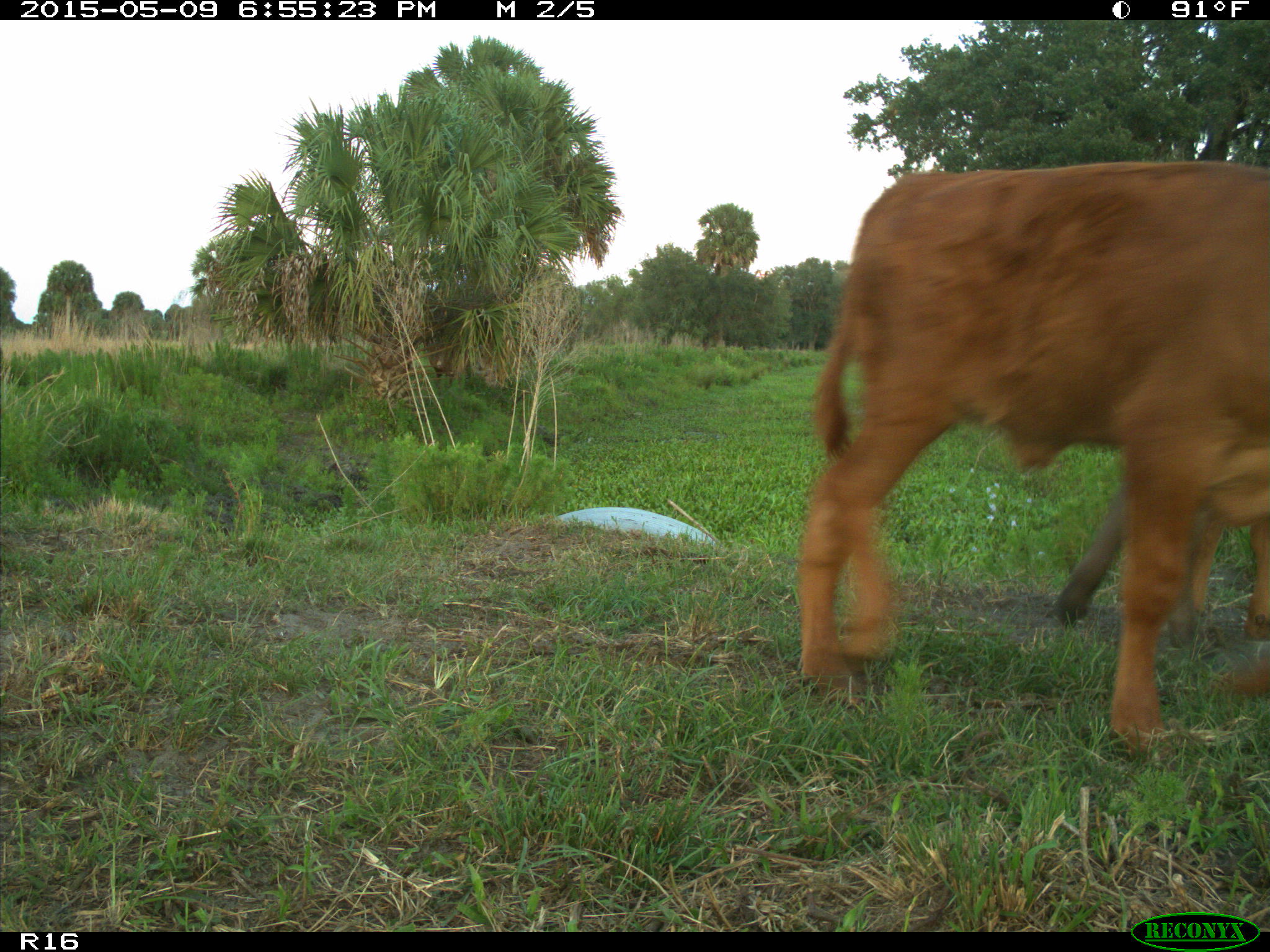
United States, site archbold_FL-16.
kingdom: Animalia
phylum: Chordata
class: Mammalia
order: Artiodactyla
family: Bovidae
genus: Bos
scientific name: Bos taurus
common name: domestic cow